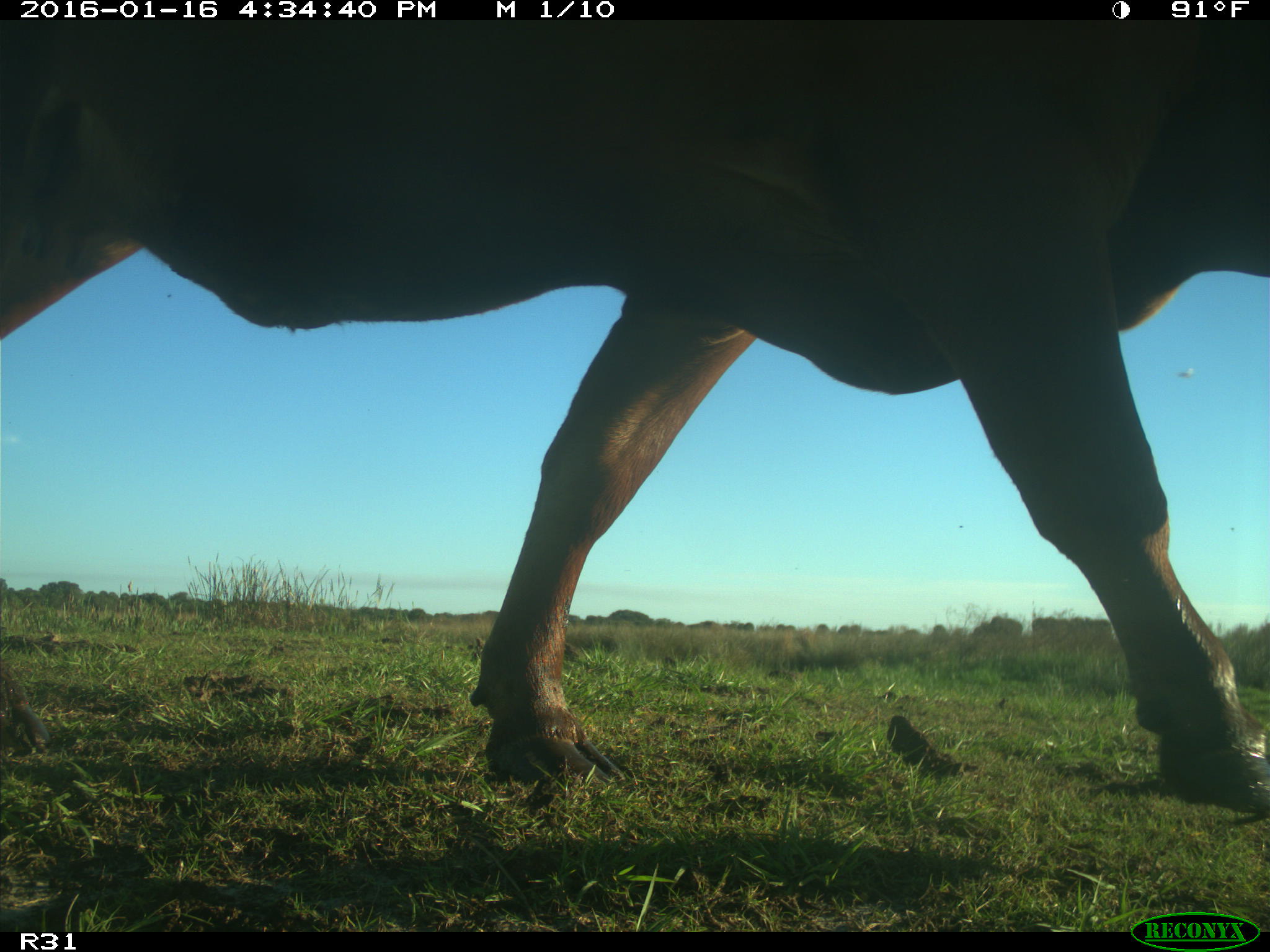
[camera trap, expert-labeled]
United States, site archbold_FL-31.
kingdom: Animalia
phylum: Chordata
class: Mammalia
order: Artiodactyla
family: Bovidae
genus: Bos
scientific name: Bos taurus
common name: domestic cow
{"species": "Bos taurus (domestic cow)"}